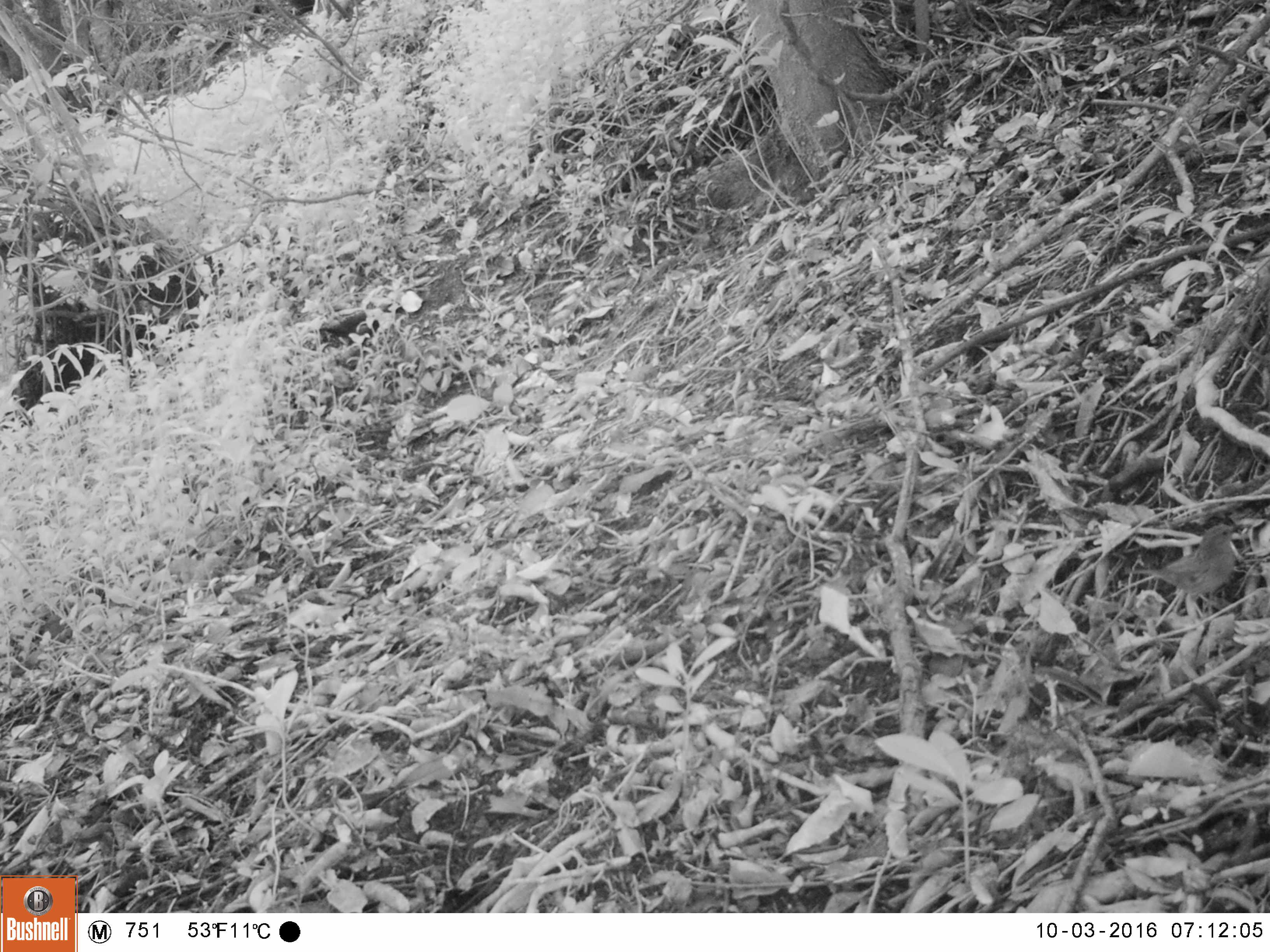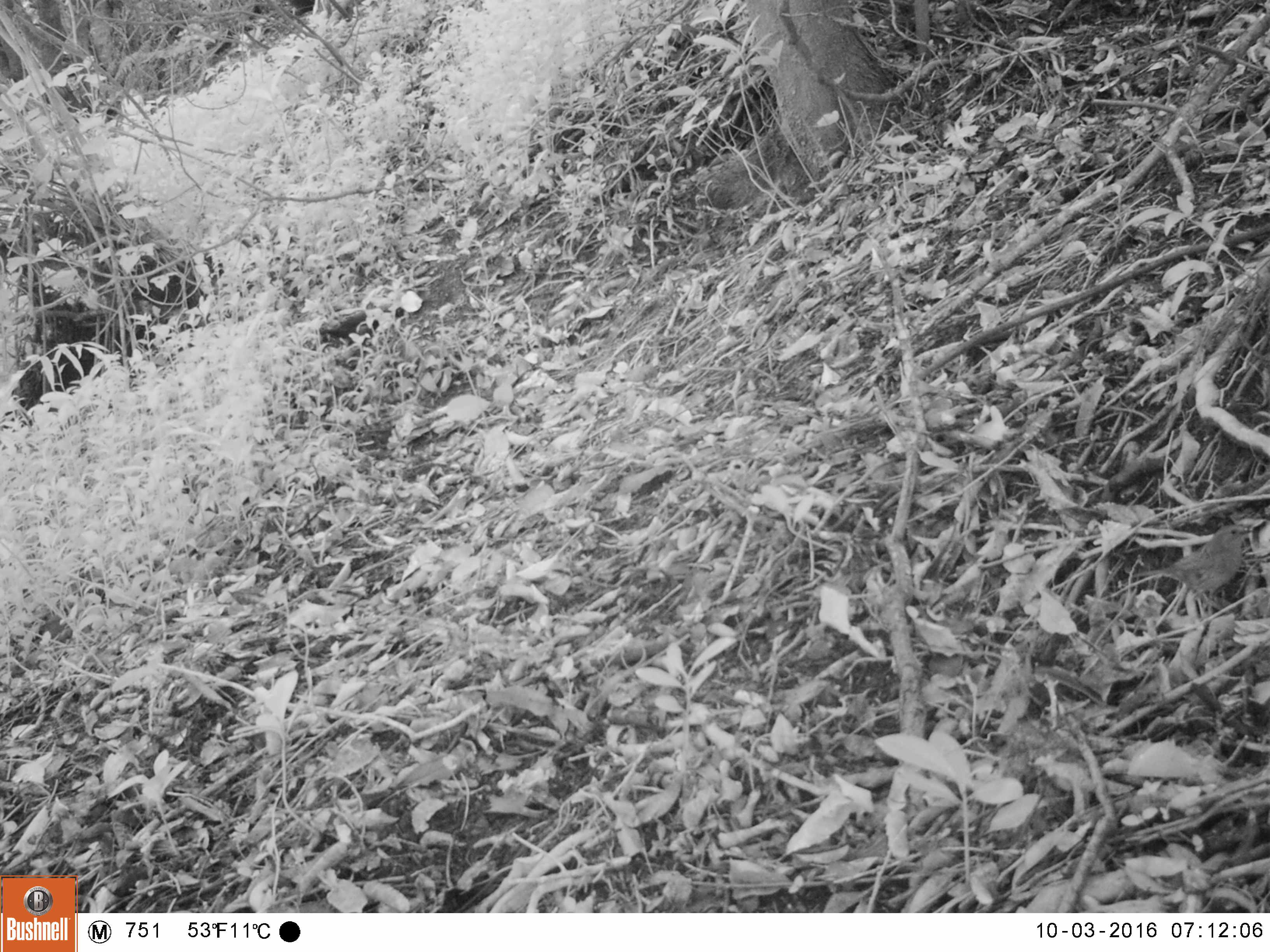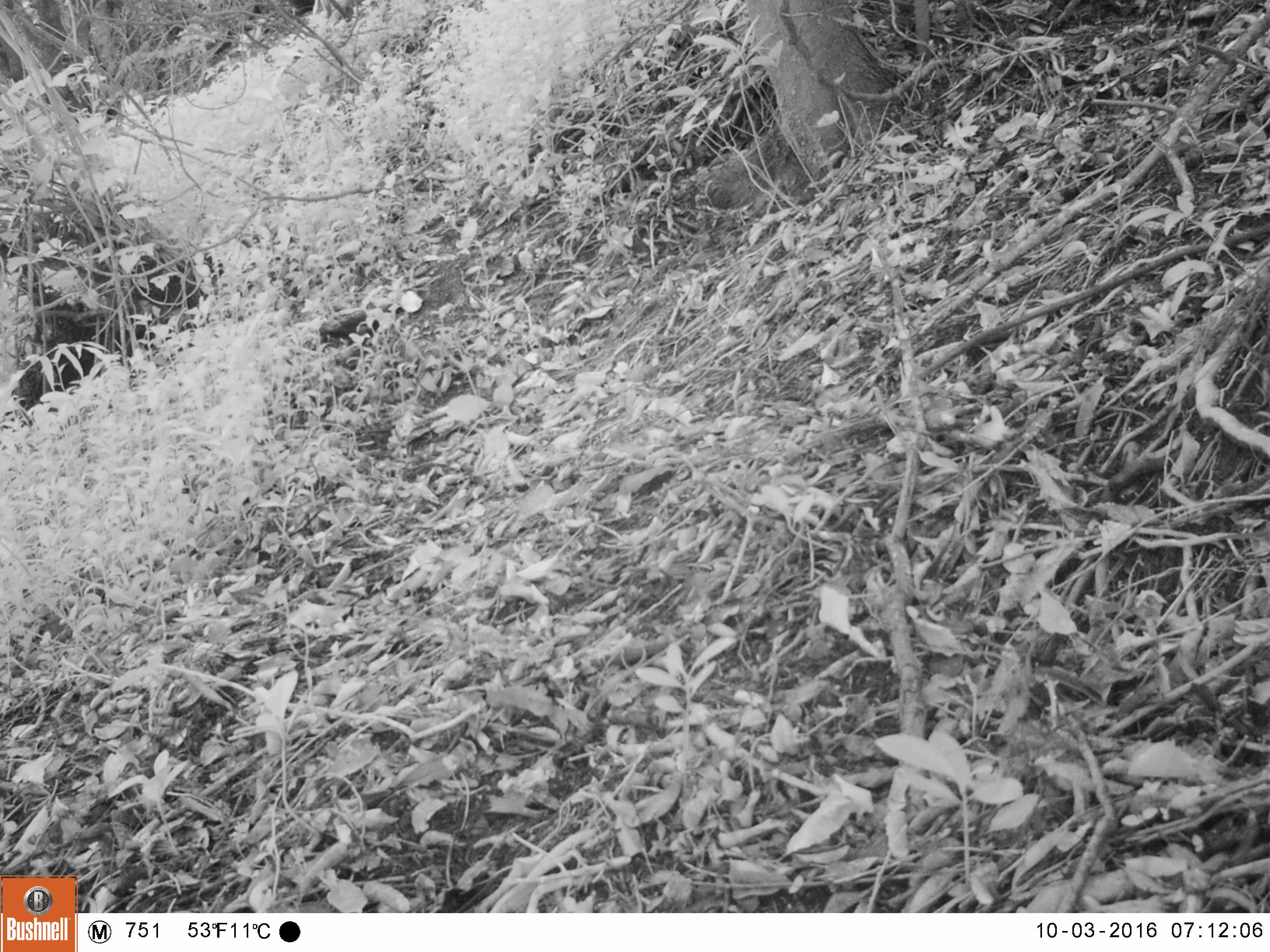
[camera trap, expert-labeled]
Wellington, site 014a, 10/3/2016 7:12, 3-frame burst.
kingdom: Animalia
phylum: Chordata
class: Aves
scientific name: Aves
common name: bird